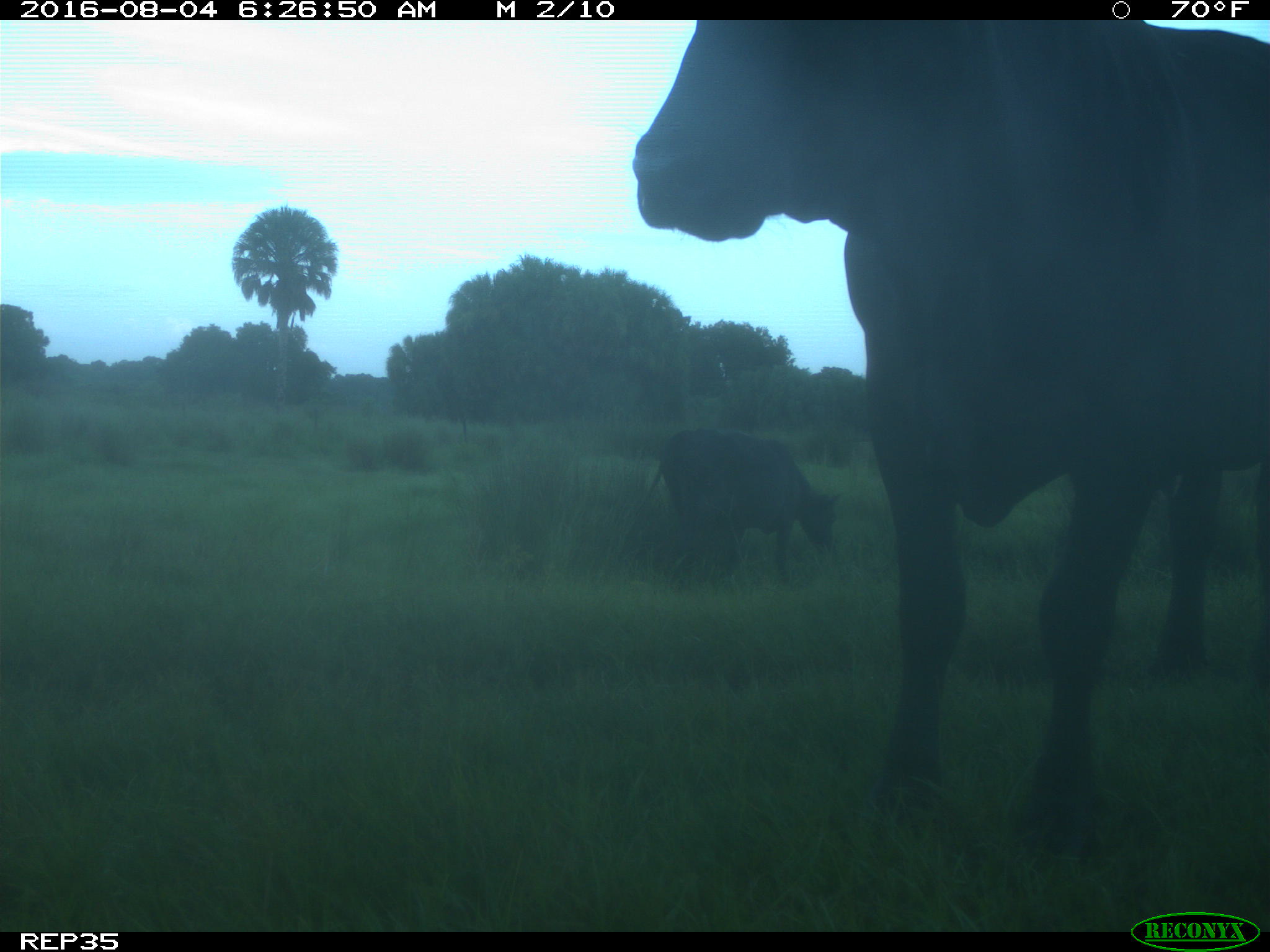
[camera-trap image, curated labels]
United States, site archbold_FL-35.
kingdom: Animalia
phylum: Chordata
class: Mammalia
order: Artiodactyla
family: Bovidae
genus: Bos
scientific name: Bos taurus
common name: domestic cow